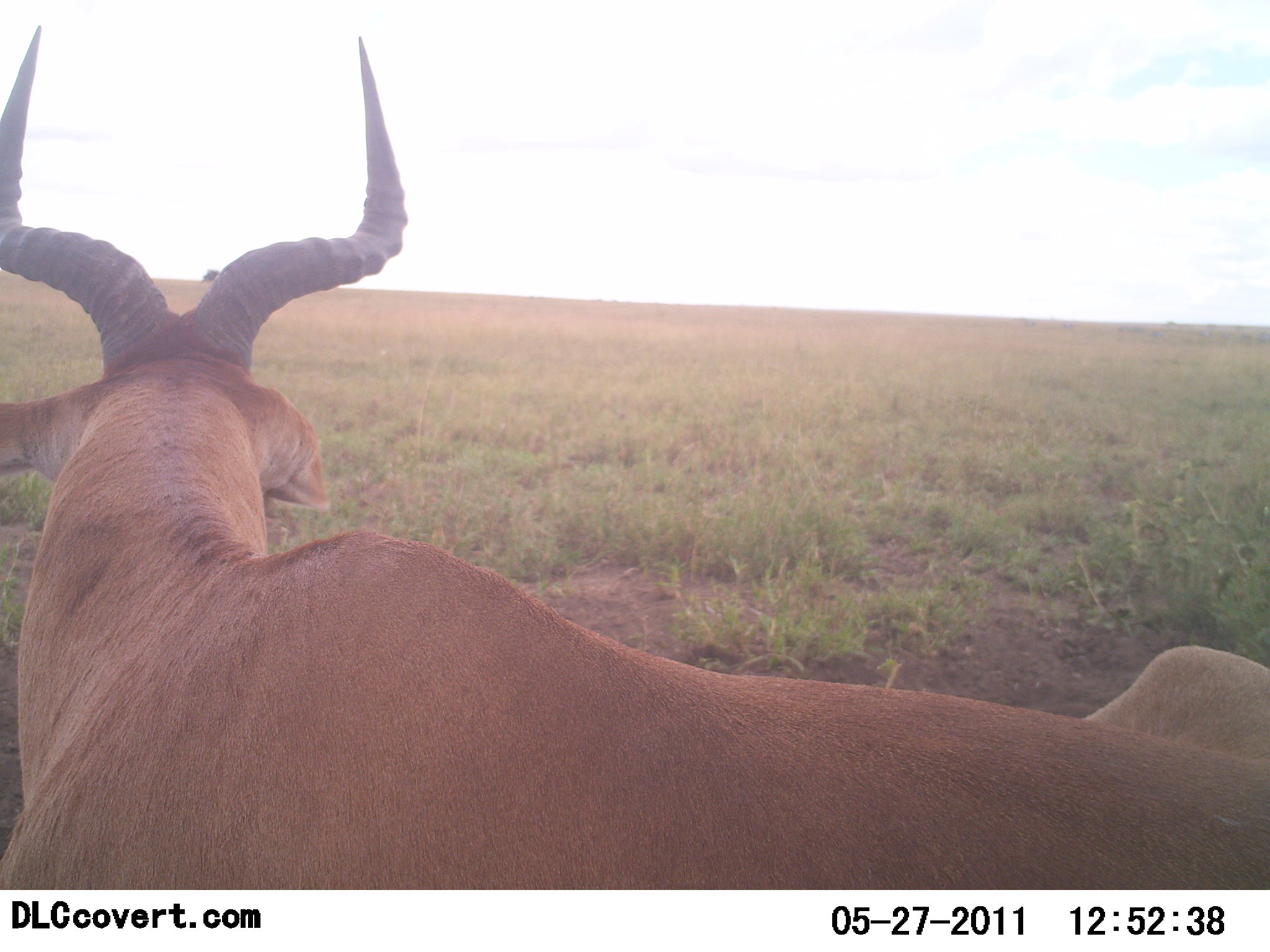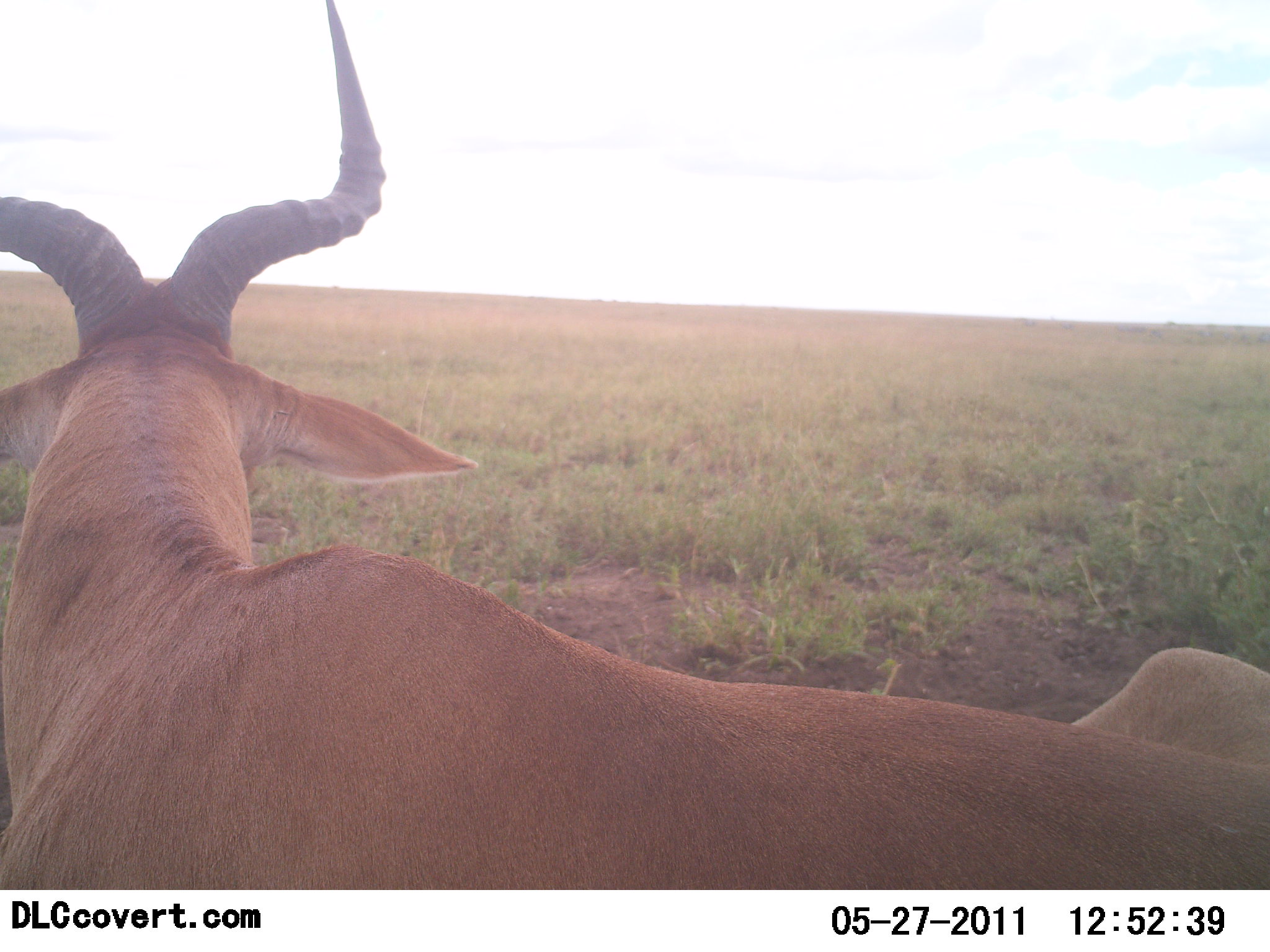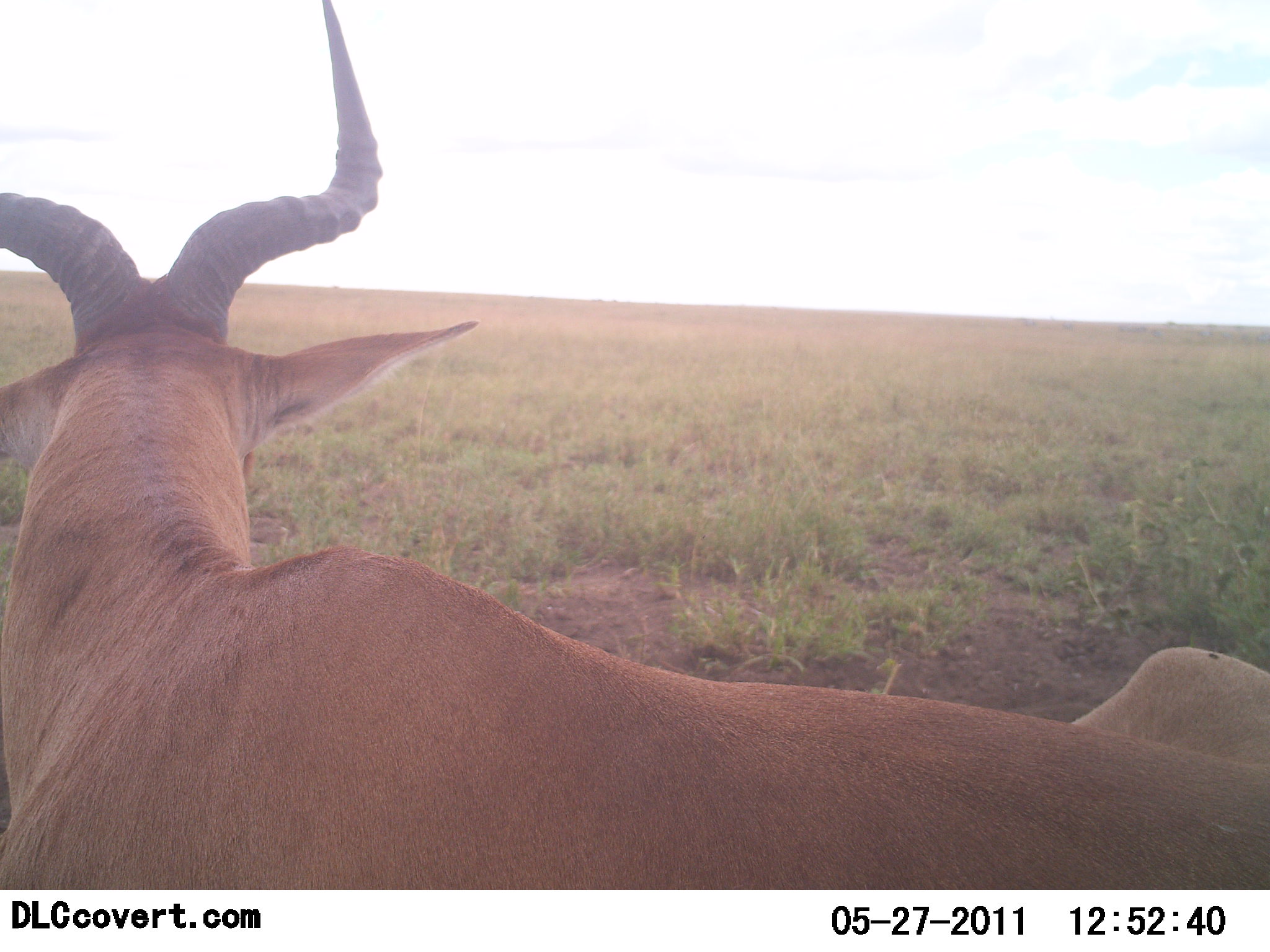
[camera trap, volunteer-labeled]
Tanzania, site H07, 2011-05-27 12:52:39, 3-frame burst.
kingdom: Animalia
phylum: Chordata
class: Mammalia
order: Artiodactyla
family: Bovidae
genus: Alcelaphus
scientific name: Alcelaphus buselaphus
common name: hartebeest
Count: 1.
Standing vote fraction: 60%.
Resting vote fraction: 40%.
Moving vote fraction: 0%.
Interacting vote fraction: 0%.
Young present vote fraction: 0%.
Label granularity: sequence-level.